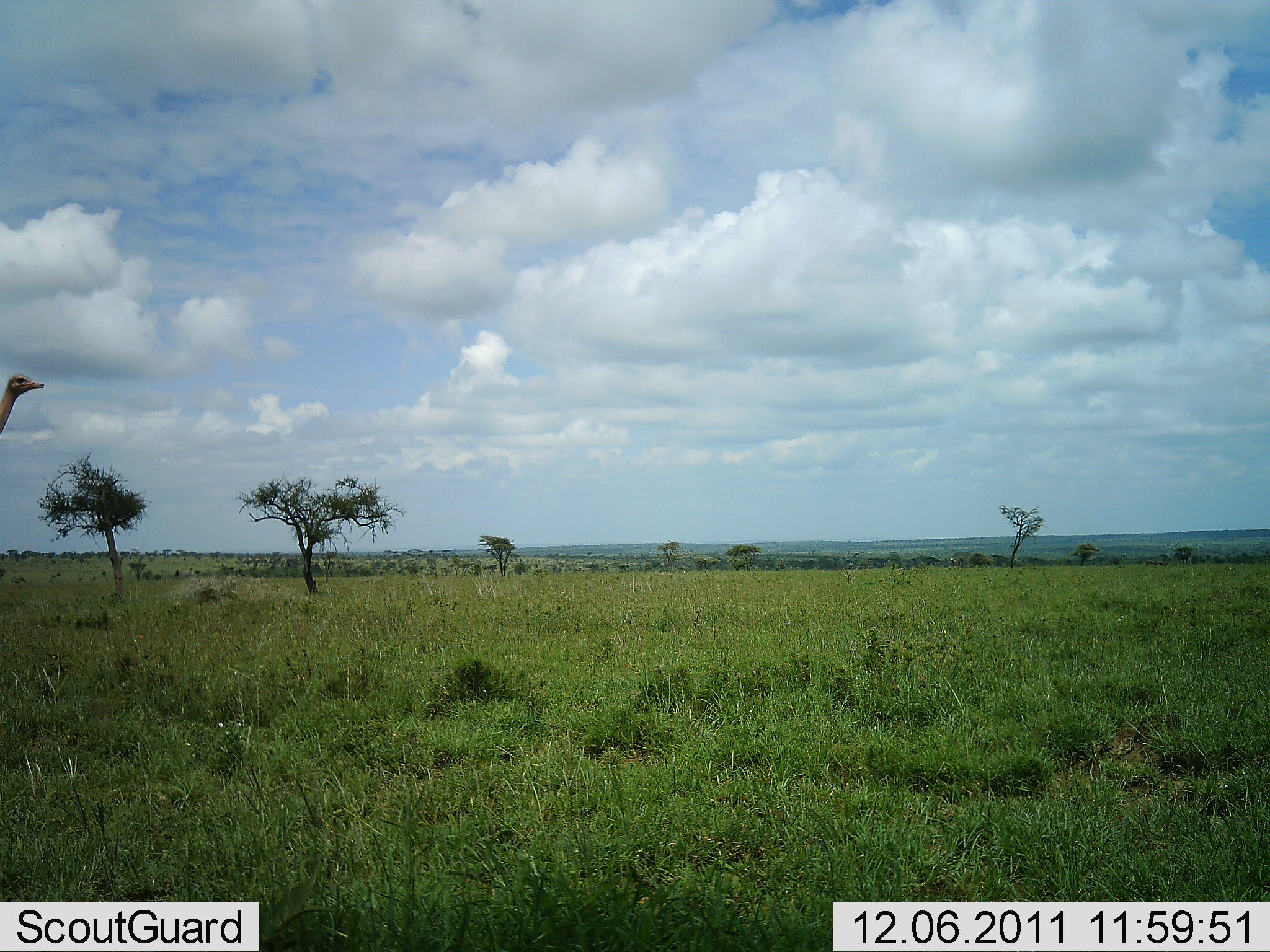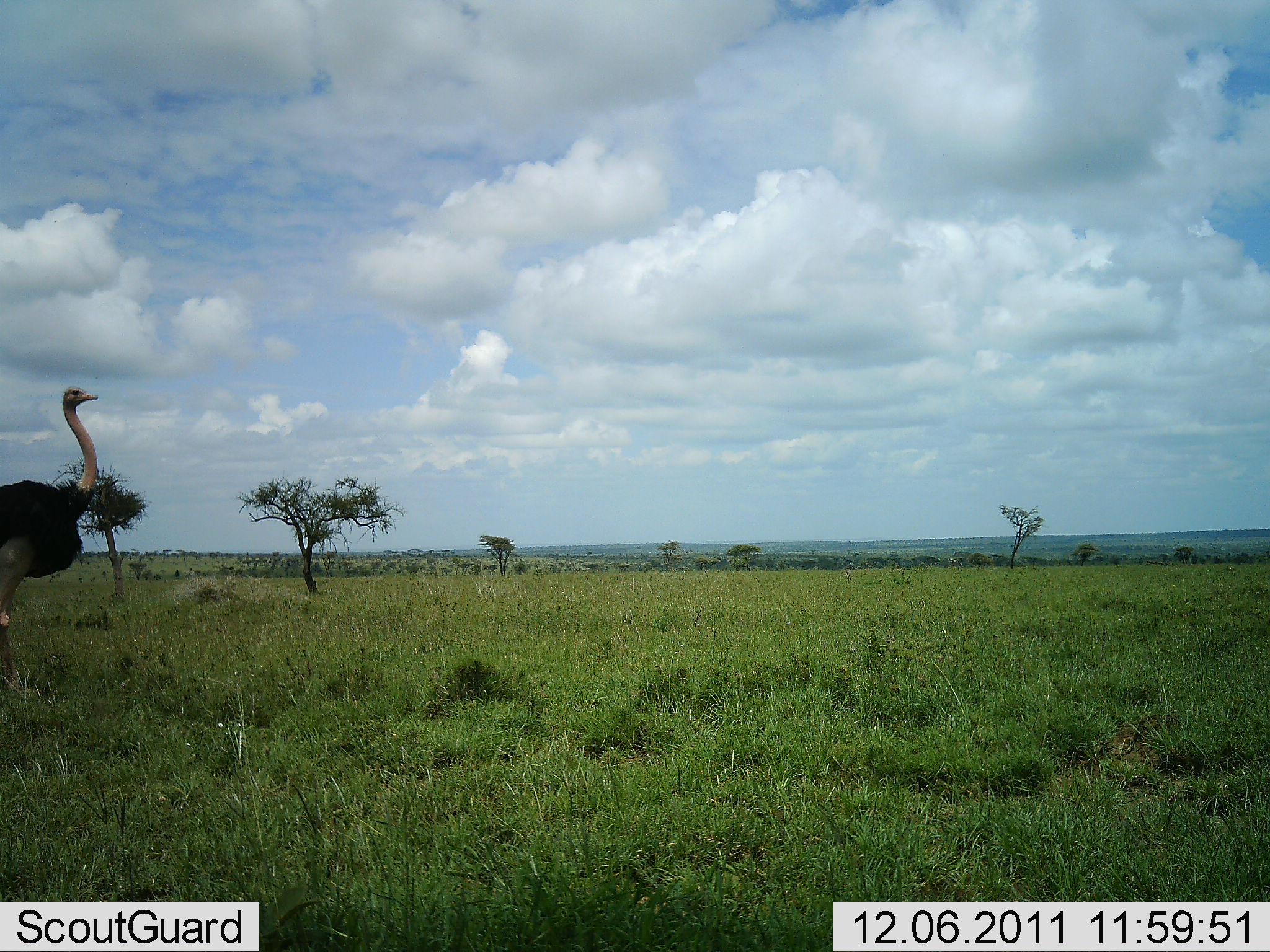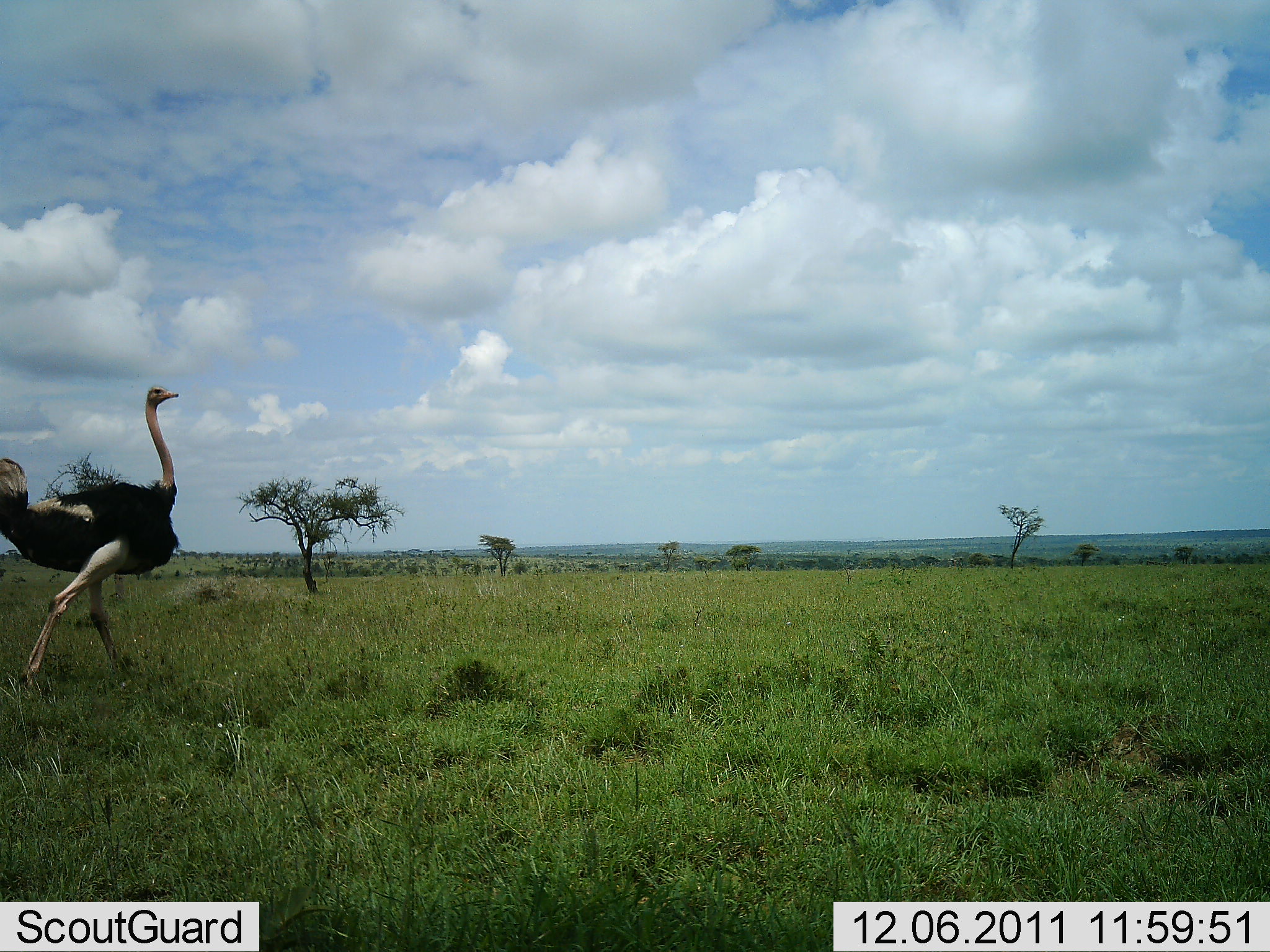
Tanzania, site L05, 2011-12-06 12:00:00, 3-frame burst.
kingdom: Animalia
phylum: Chordata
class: Aves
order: Struthioniformes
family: Struthionidae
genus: Struthio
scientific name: Struthio camelus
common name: ostrich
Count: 1.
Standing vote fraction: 6%.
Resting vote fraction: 0%.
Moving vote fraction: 100%.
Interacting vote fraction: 0%.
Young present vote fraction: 0%.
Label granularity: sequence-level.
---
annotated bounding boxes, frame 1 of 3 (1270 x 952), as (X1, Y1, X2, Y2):
animal: (0, 374, 45, 436)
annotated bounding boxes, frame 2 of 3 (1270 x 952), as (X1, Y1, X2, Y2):
animal: (0, 386, 100, 693)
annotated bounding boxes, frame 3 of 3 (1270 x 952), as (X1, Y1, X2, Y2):
animal: (0, 386, 179, 696)